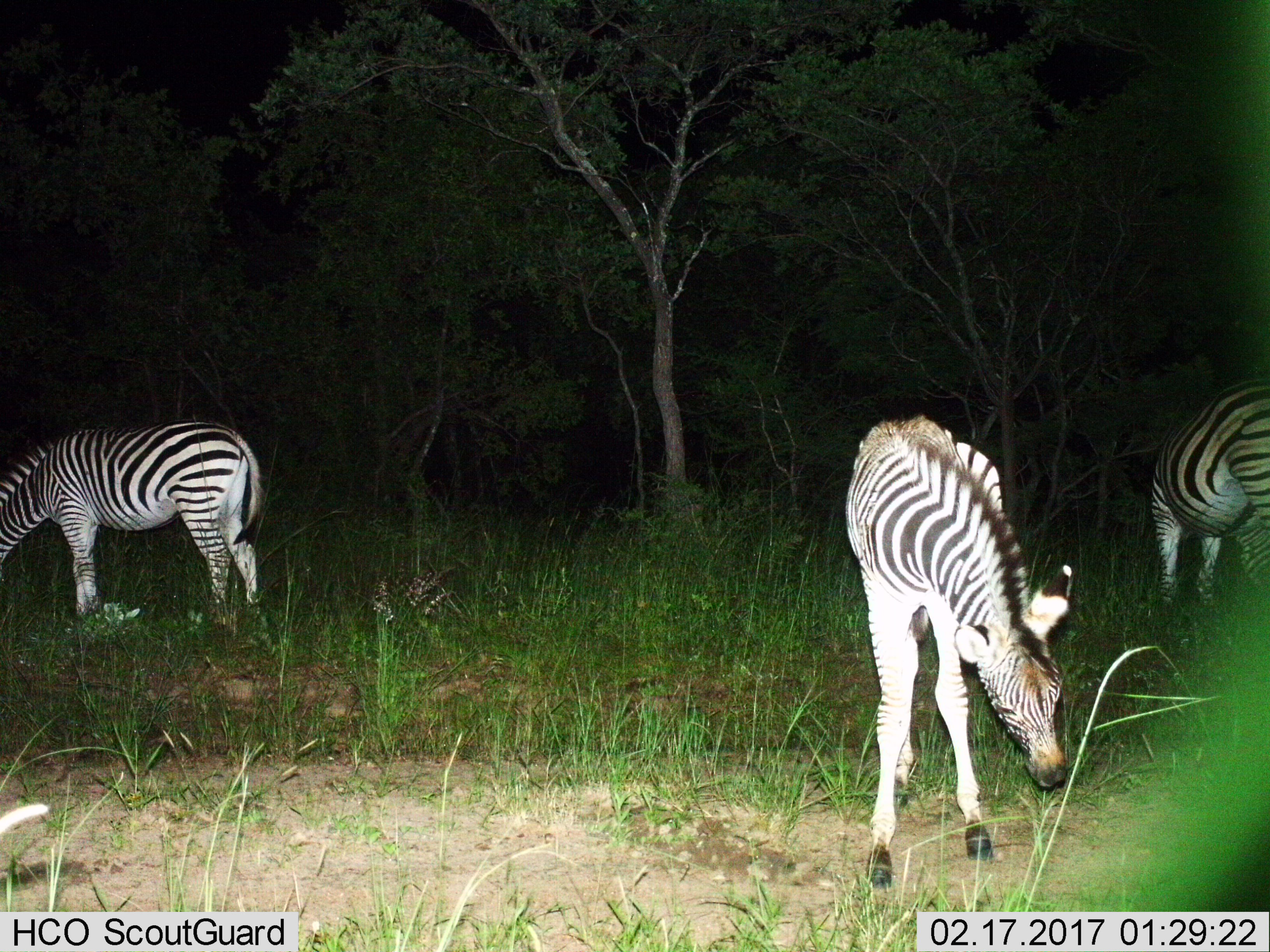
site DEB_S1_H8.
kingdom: Animalia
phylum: Chordata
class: Mammalia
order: Perissodactyla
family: Equidae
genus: Equus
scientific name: Equus quagga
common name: plains zebra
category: zebraplains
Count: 3.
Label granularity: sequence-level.